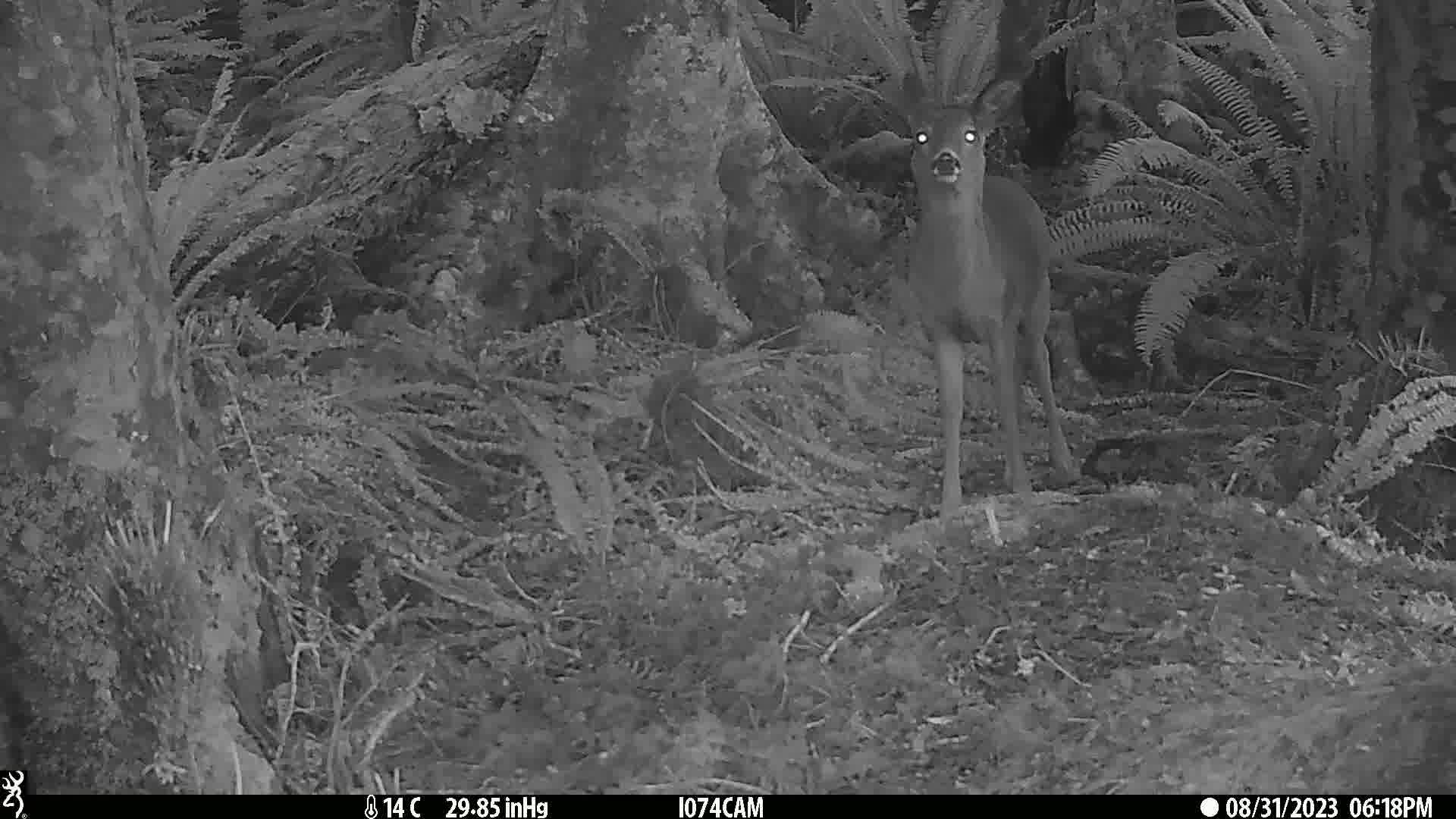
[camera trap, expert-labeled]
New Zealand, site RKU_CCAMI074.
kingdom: Animalia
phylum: Chordata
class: Mammalia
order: Artiodactyla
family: Cervidae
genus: Odocoileus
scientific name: Odocoileus virginianus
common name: white-tailed deer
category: white tailed deer